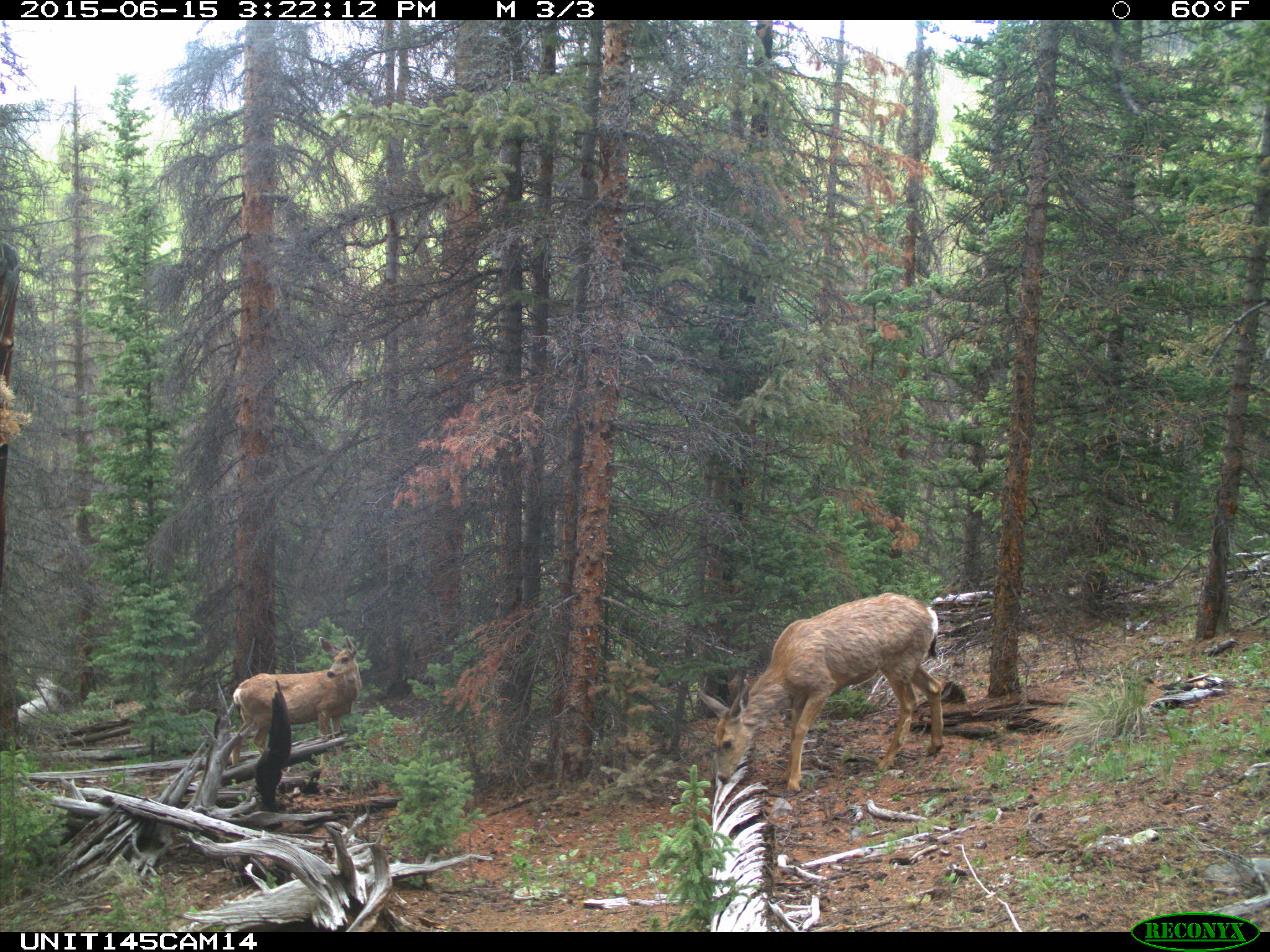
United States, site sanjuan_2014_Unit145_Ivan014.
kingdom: Animalia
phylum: Chordata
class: Mammalia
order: Artiodactyla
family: Cervidae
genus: Odocoileus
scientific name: Odocoileus hemionus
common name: mule deer